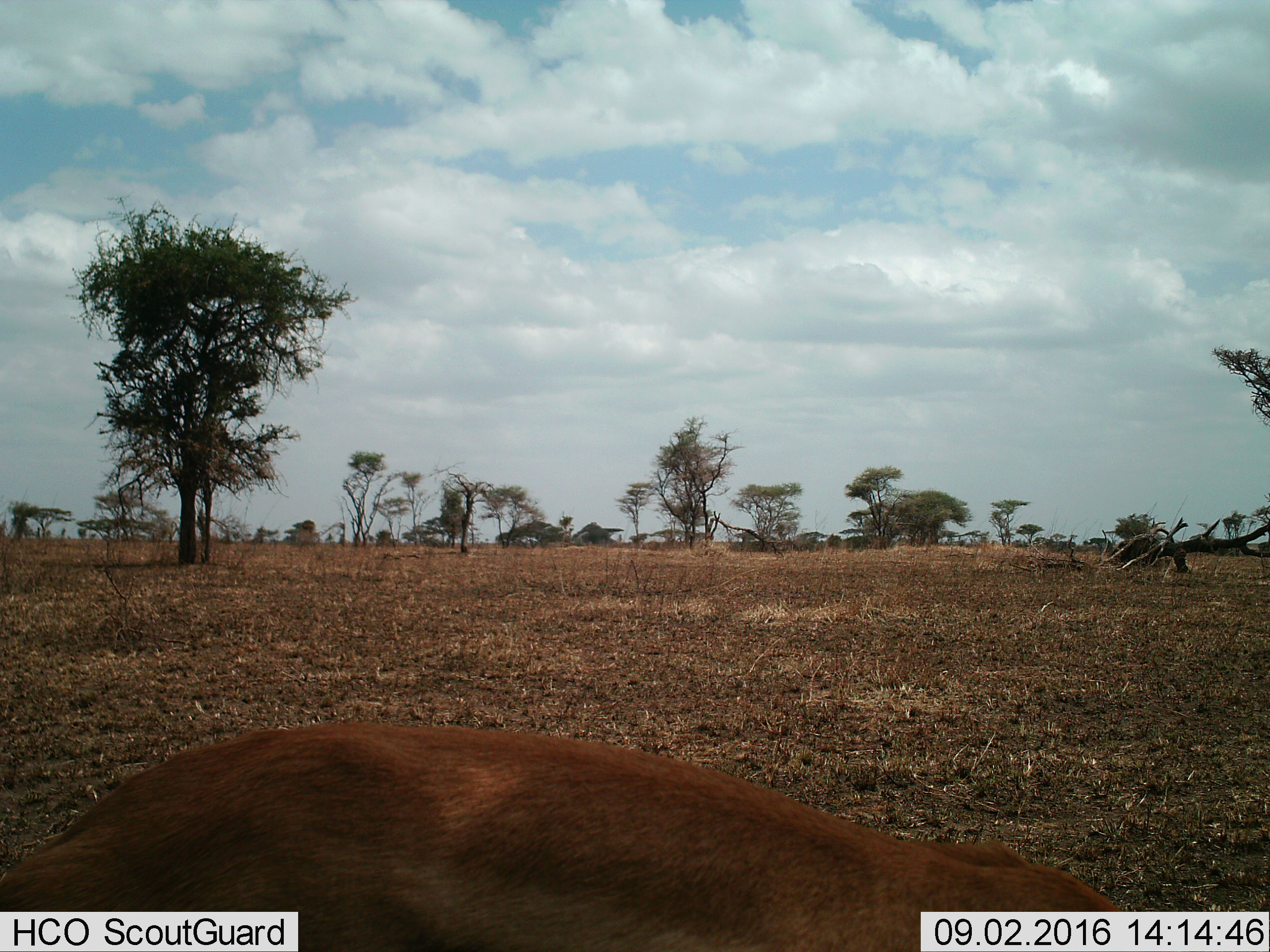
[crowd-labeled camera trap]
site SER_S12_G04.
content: unidentified animal